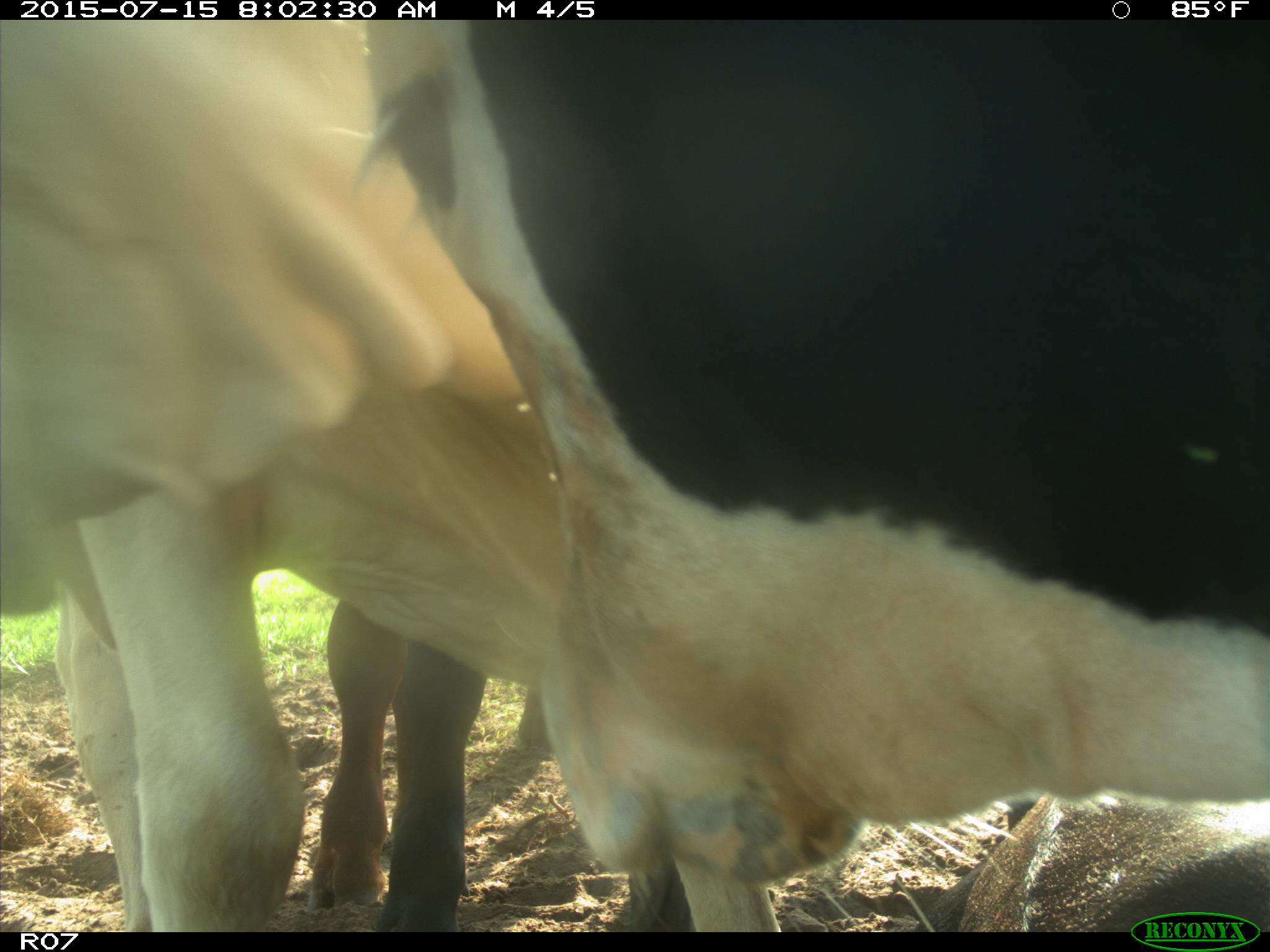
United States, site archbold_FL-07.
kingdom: Animalia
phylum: Chordata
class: Mammalia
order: Artiodactyla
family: Bovidae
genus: Bos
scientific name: Bos taurus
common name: domestic cow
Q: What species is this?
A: Bos taurus (domestic cow).